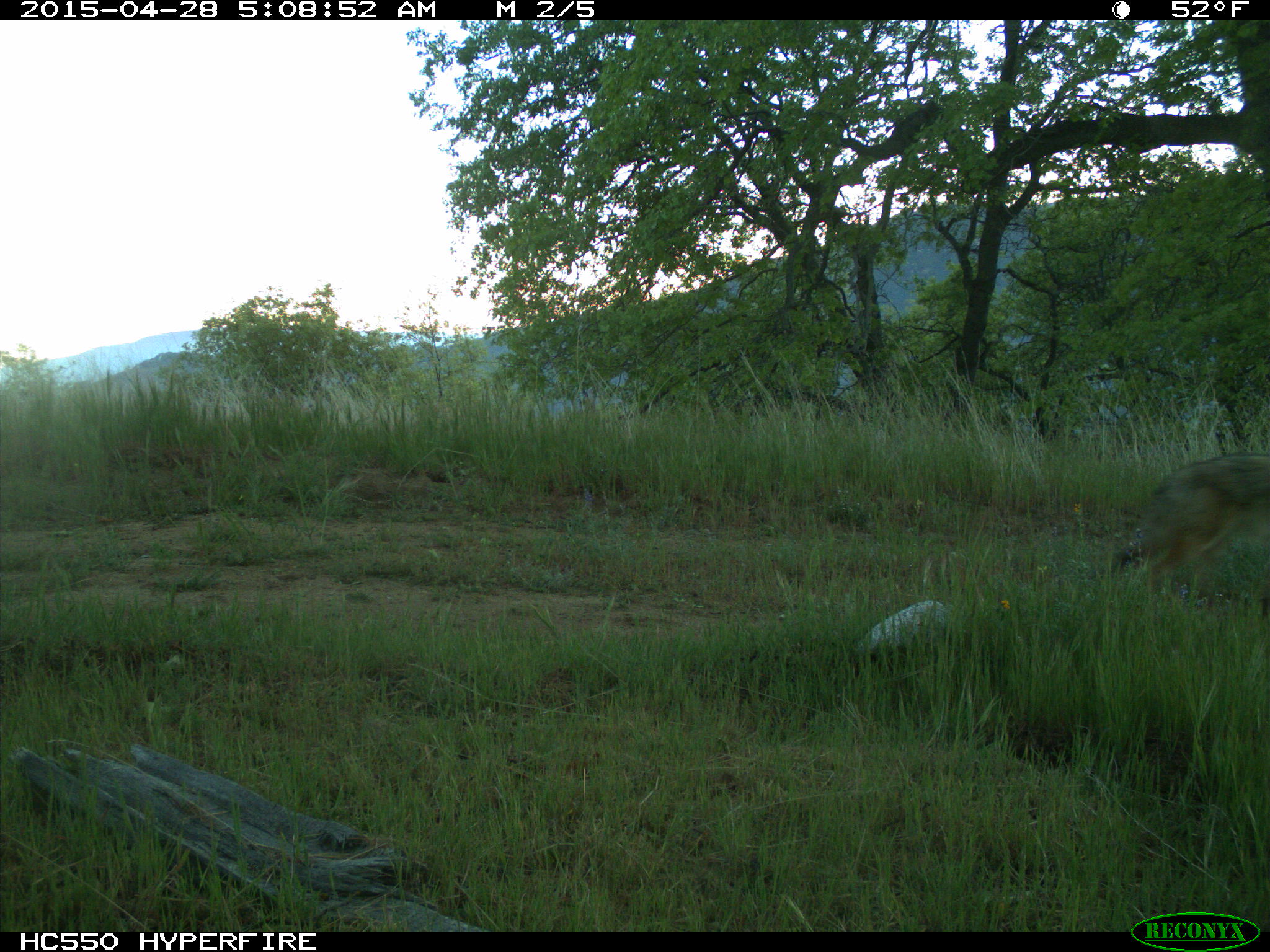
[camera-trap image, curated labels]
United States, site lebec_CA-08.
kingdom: Animalia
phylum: Chordata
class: Mammalia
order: Carnivora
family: Canidae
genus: Canis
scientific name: Canis latrans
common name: coyote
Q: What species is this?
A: Canis latrans (coyote).